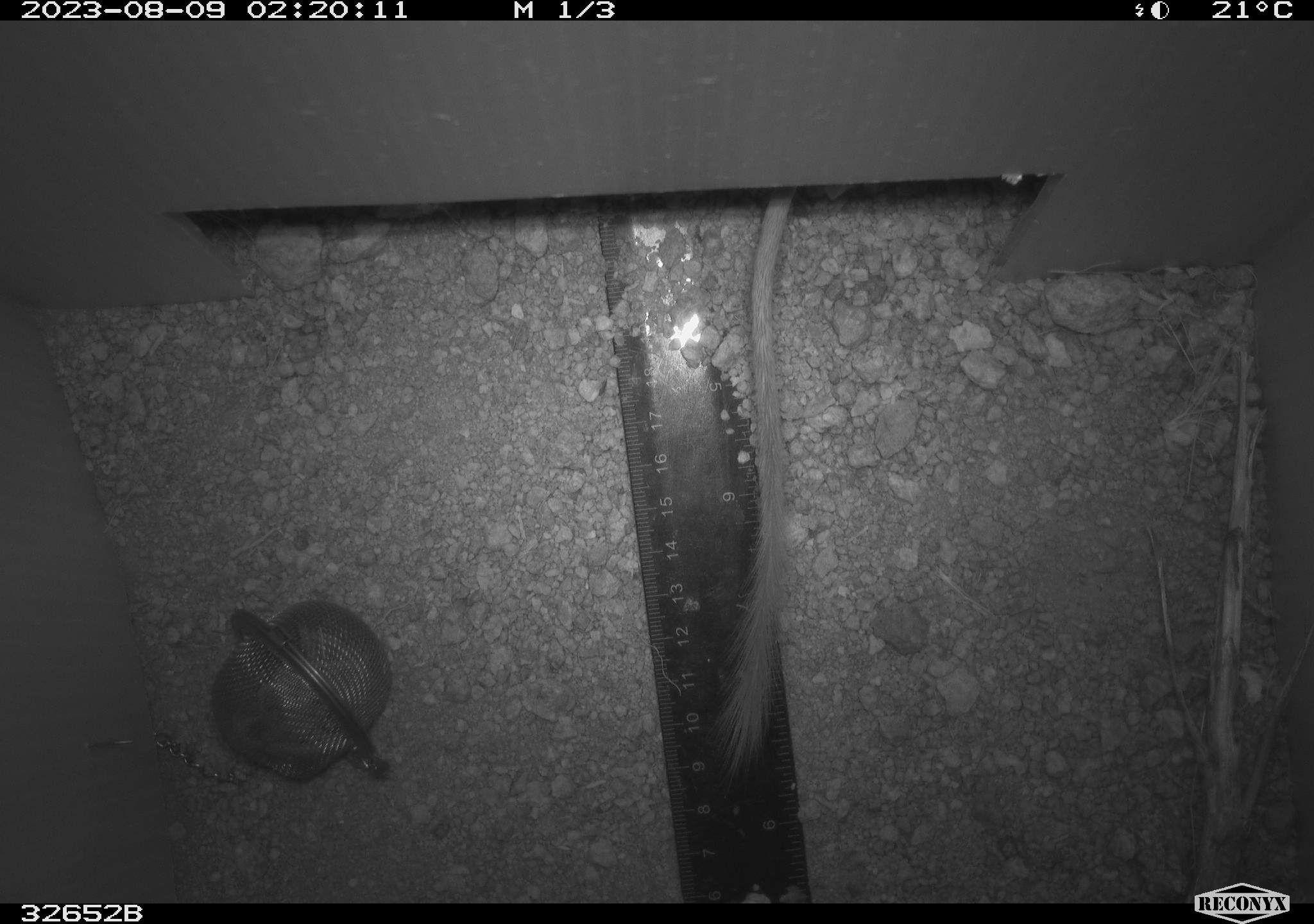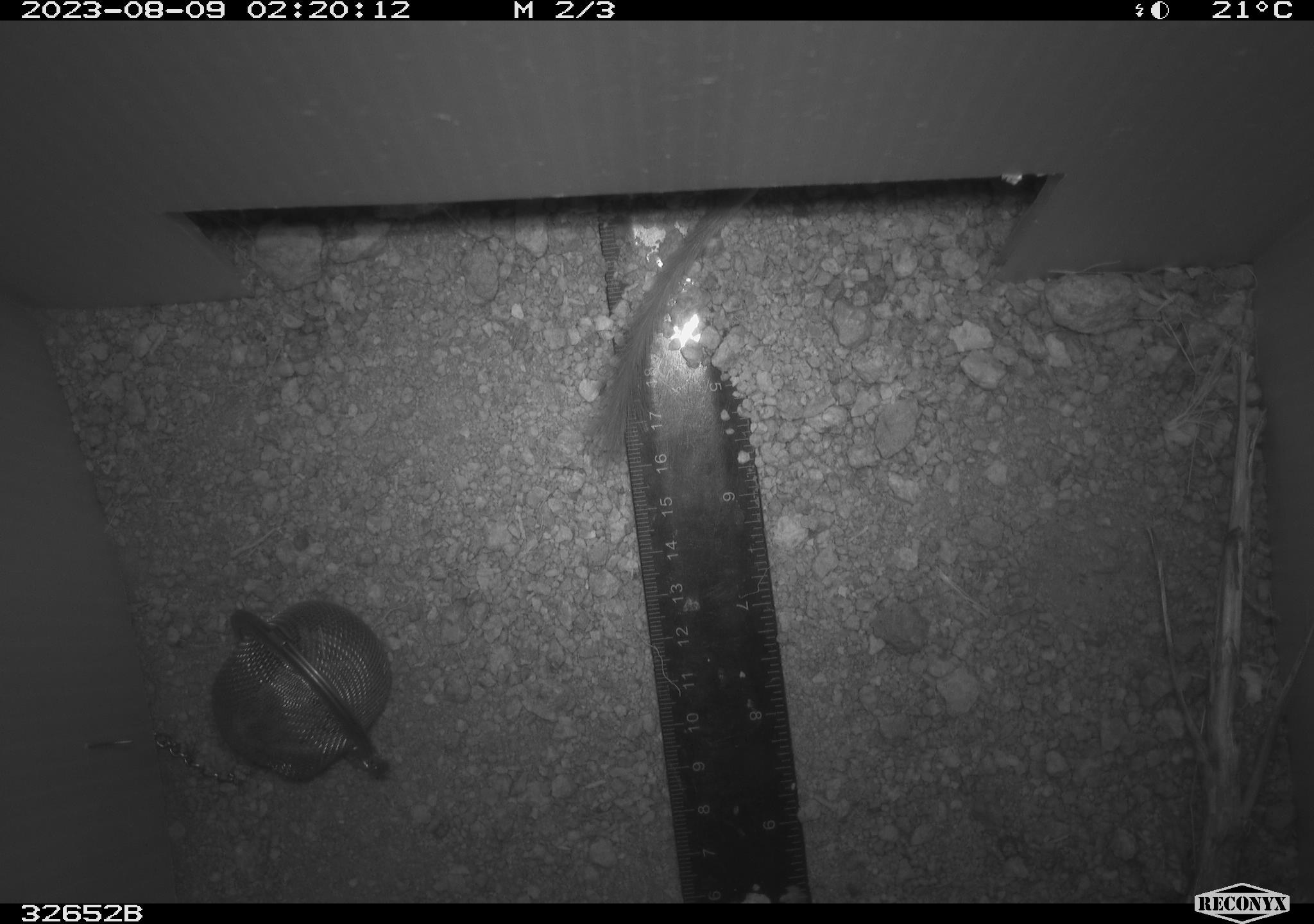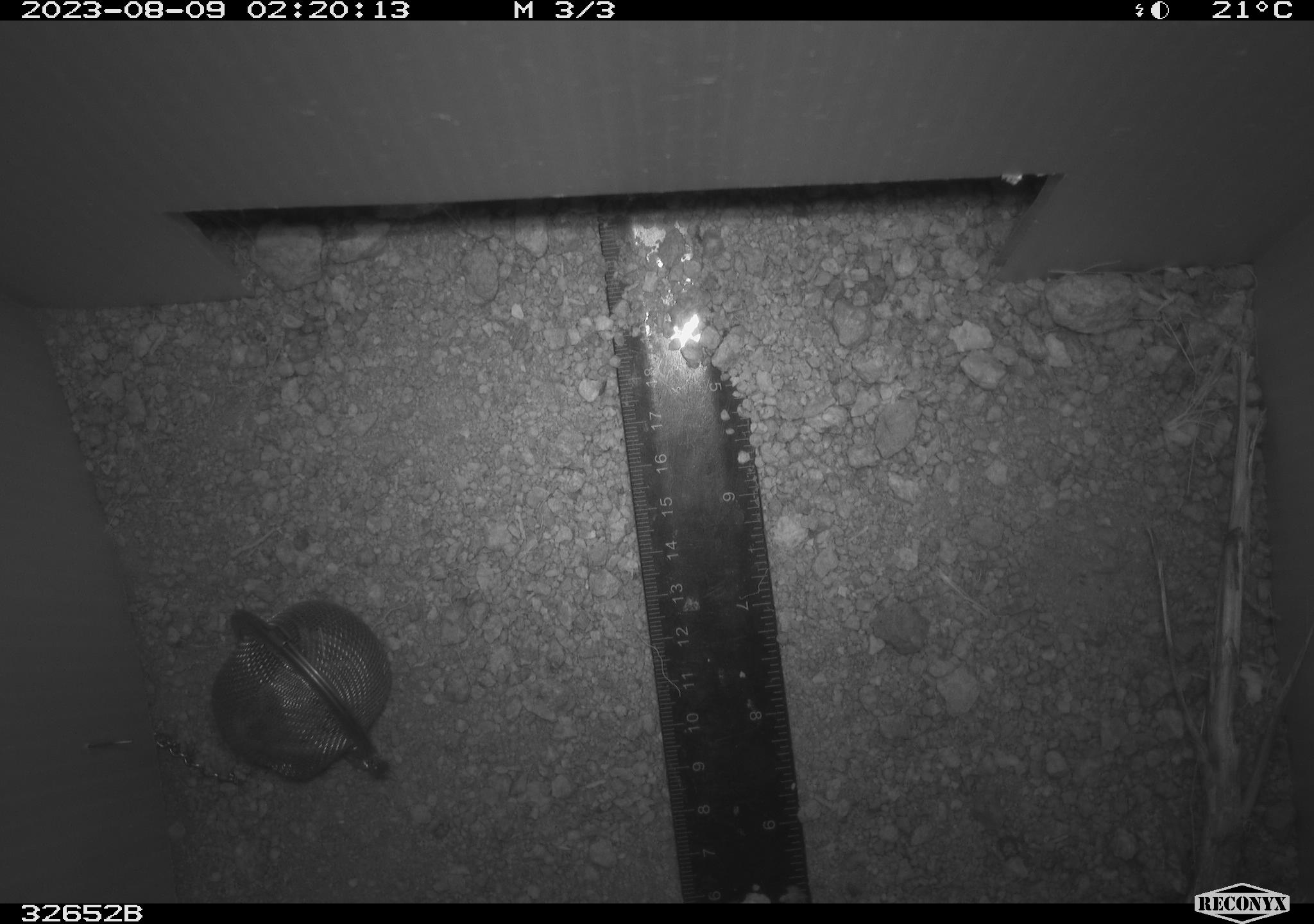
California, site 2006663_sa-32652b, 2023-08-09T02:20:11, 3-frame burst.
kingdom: Animalia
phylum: Chordata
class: Mammalia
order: Rodentia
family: Heteromyidae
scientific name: Heteromyidae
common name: kangaroo rats and pocket mice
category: heteromyidae family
Heteromyidae family (kangaroo rats and pocket mice) (Heteromyidae).